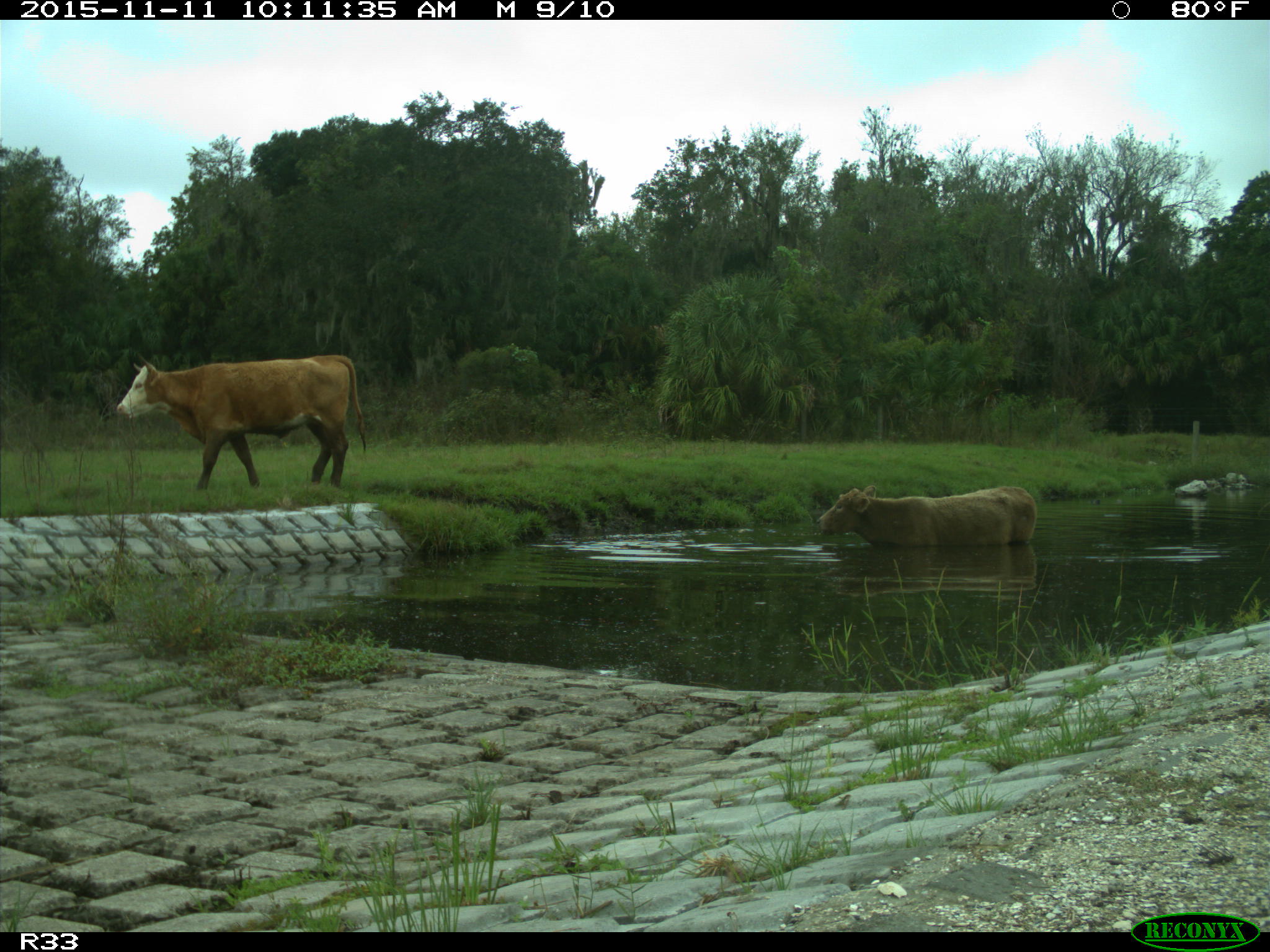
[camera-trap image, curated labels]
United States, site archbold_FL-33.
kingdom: Animalia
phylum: Chordata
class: Mammalia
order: Artiodactyla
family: Bovidae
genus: Bos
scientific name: Bos taurus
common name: domestic cow